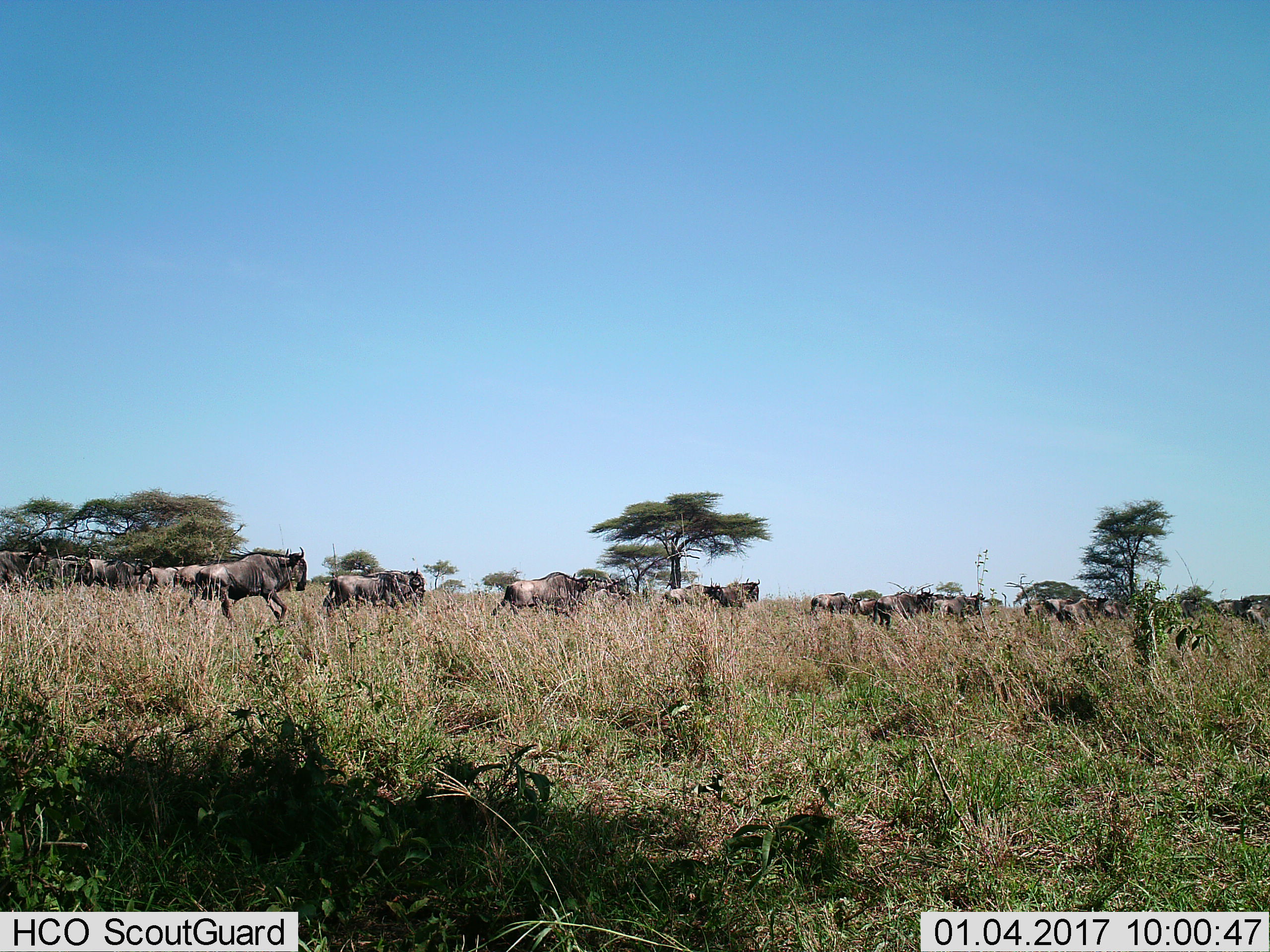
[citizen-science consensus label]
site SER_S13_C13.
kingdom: Animalia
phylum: Chordata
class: Mammalia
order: Artiodactyla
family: Bovidae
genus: Connochaetes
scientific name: Connochaetes taurinus taurinus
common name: blue wildebeest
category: wildebeestblue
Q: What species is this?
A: Wildebeestblue (blue wildebeest) (Connochaetes taurinus taurinus).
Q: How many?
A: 11-50.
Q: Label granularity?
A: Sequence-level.